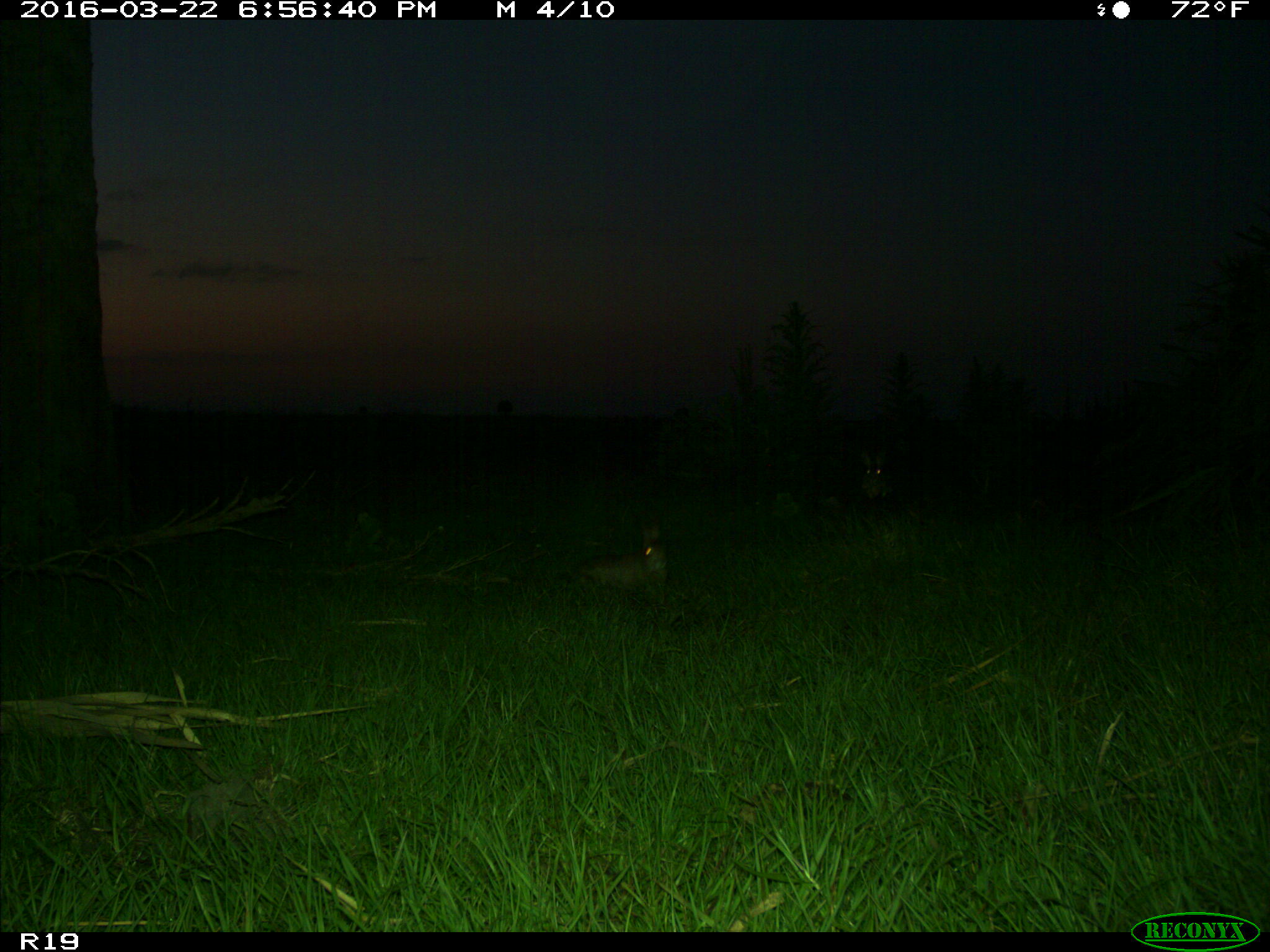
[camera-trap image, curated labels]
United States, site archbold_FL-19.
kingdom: Animalia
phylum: Chordata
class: Mammalia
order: Lagomorpha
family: Leporidae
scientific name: Leporidae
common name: rabbits and hares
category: unidentified rabbit